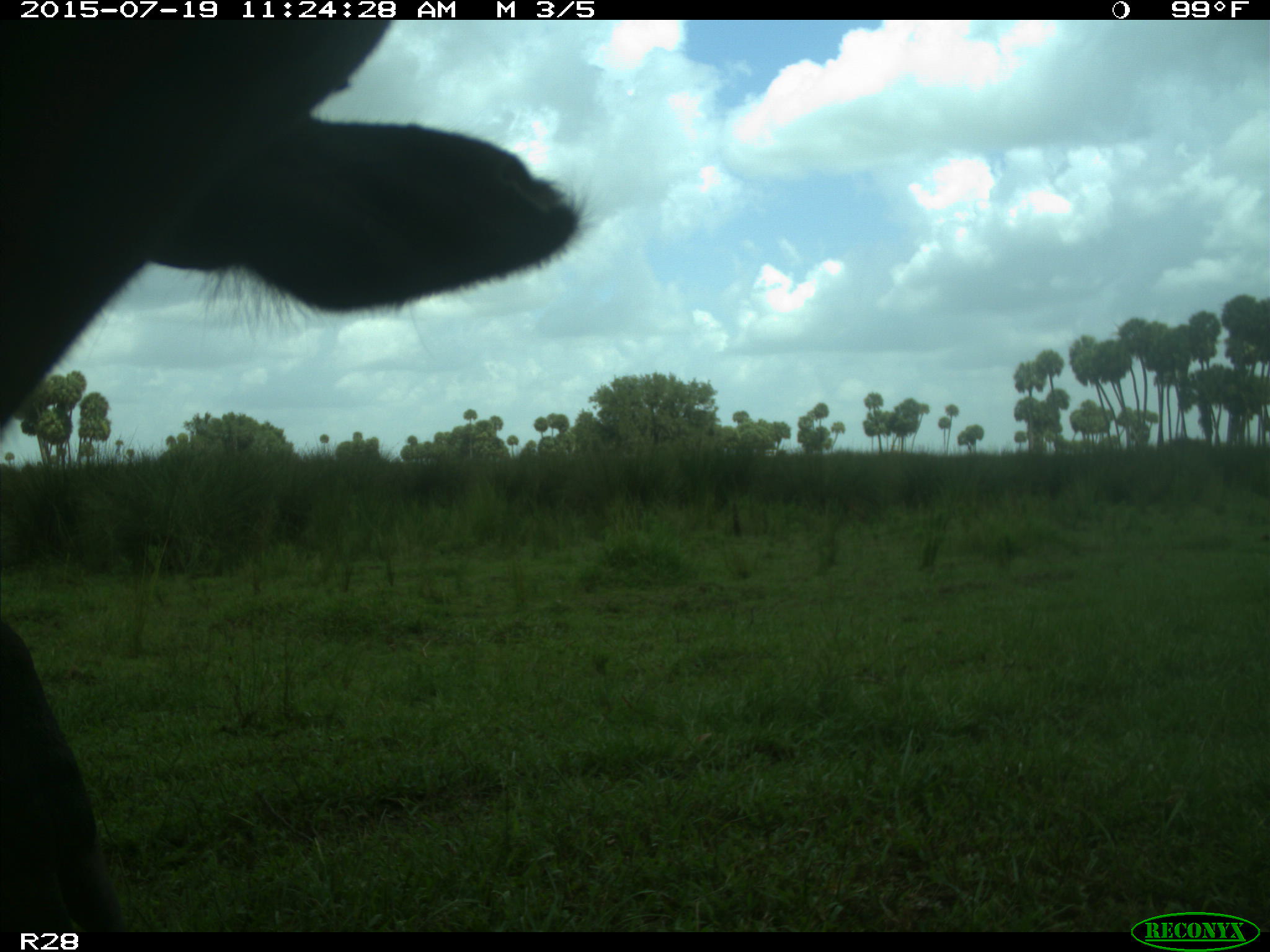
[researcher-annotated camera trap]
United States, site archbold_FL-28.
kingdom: Animalia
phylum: Chordata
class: Mammalia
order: Artiodactyla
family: Bovidae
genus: Bos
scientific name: Bos taurus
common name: domestic cow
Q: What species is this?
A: Bos taurus (domestic cow).